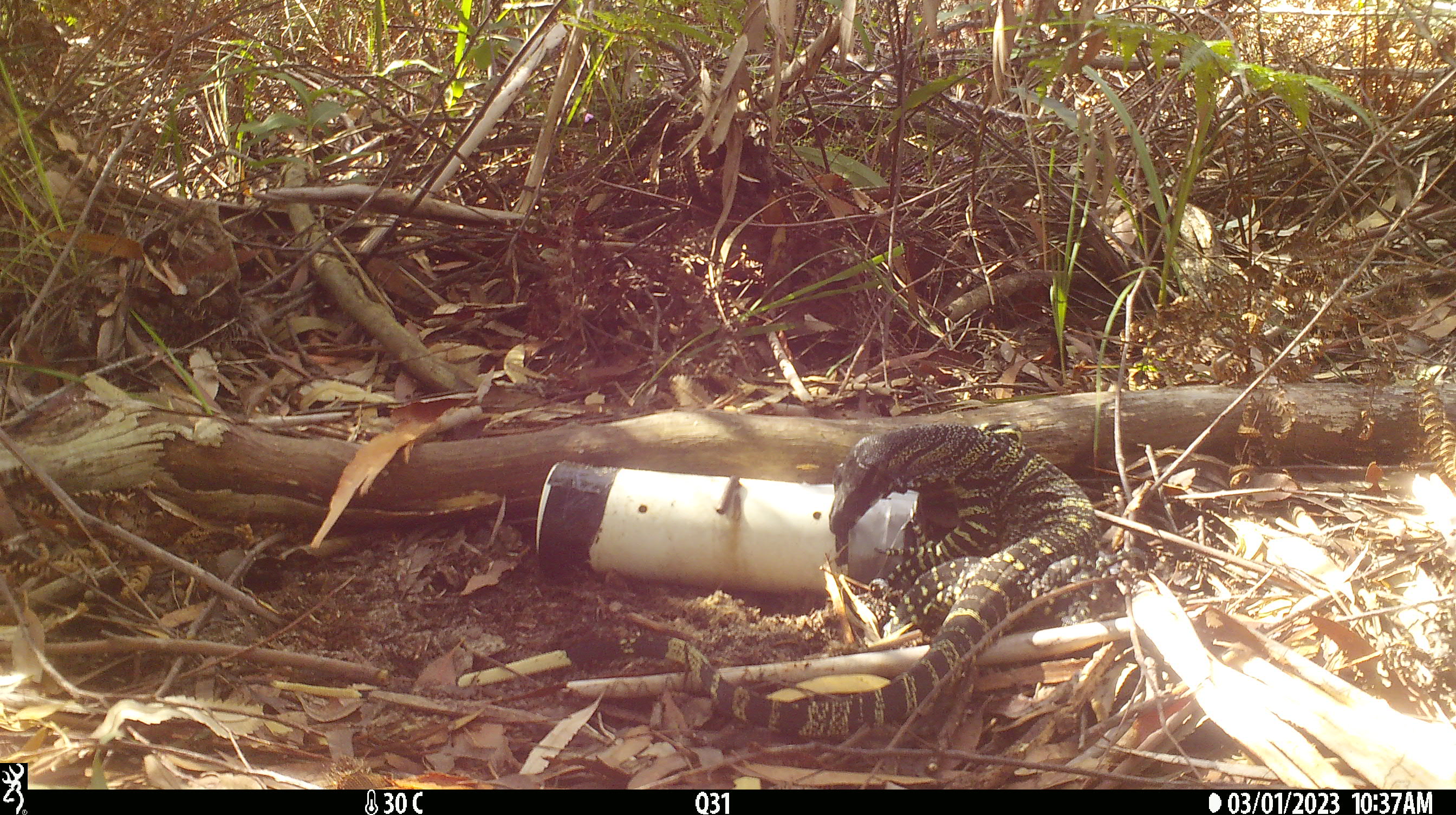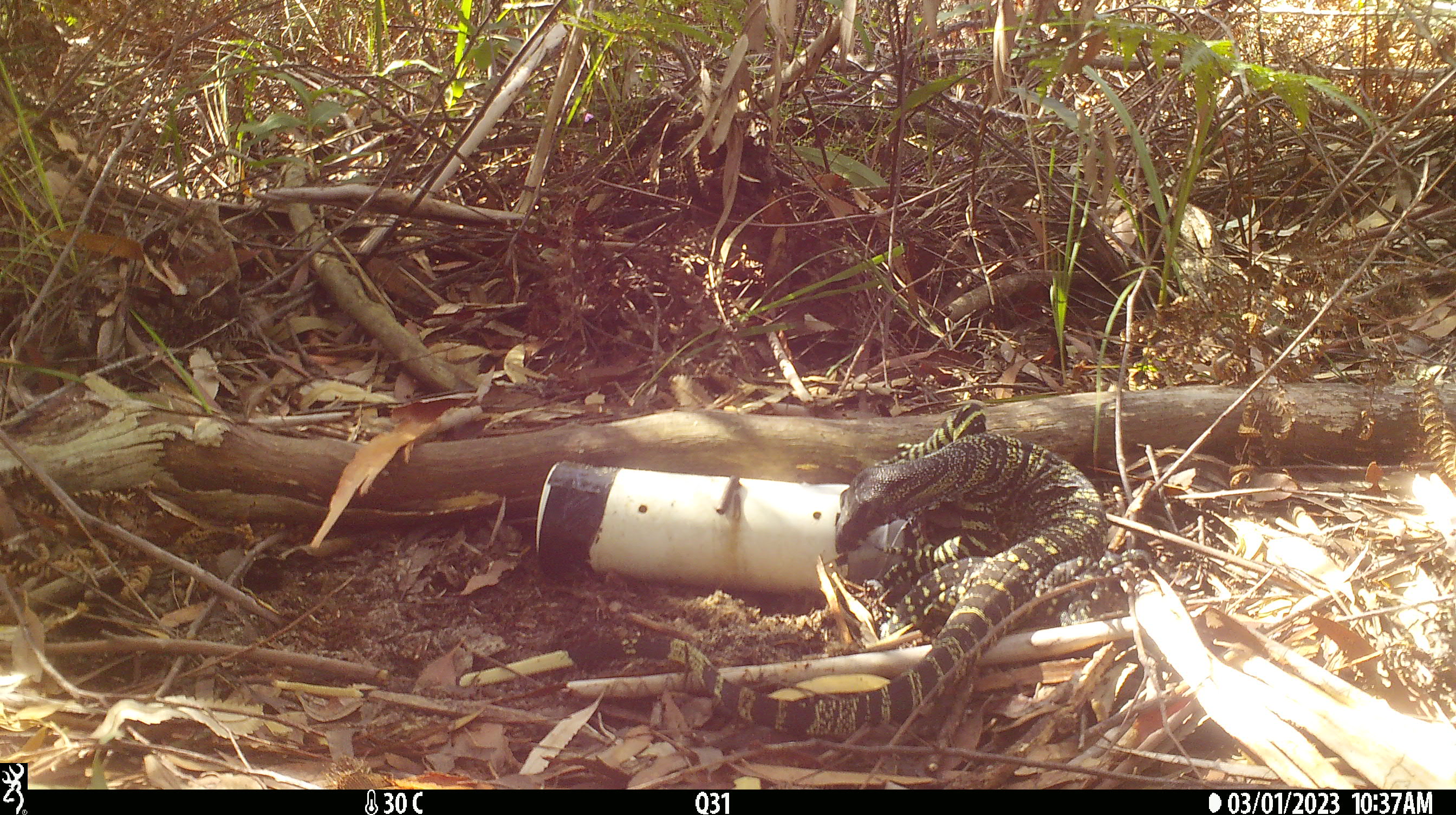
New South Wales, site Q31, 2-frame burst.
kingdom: Animalia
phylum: Chordata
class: Reptilia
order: Squamata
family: Varanidae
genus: Varanus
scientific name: Varanus varius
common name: lace monitor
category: goanna